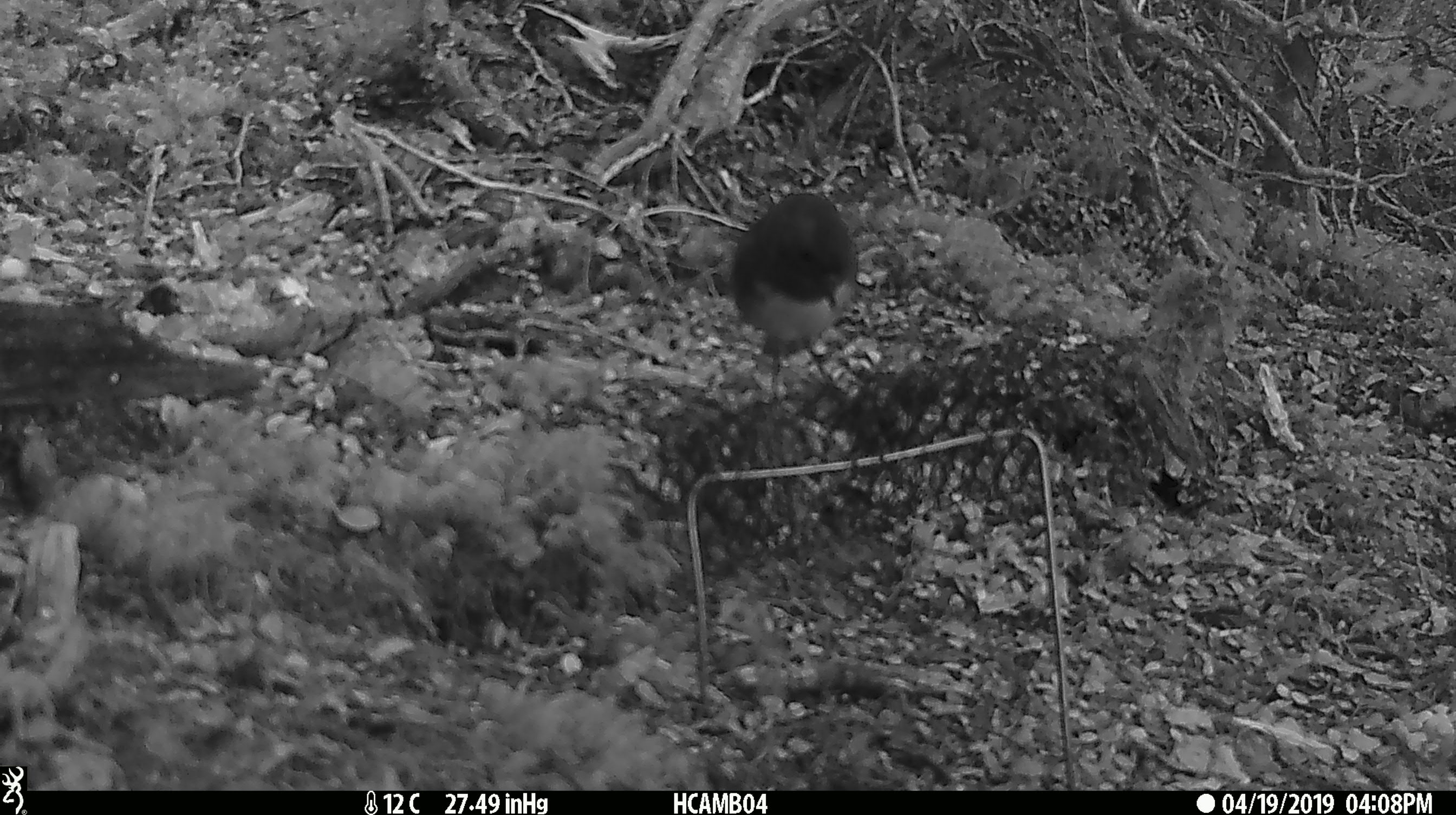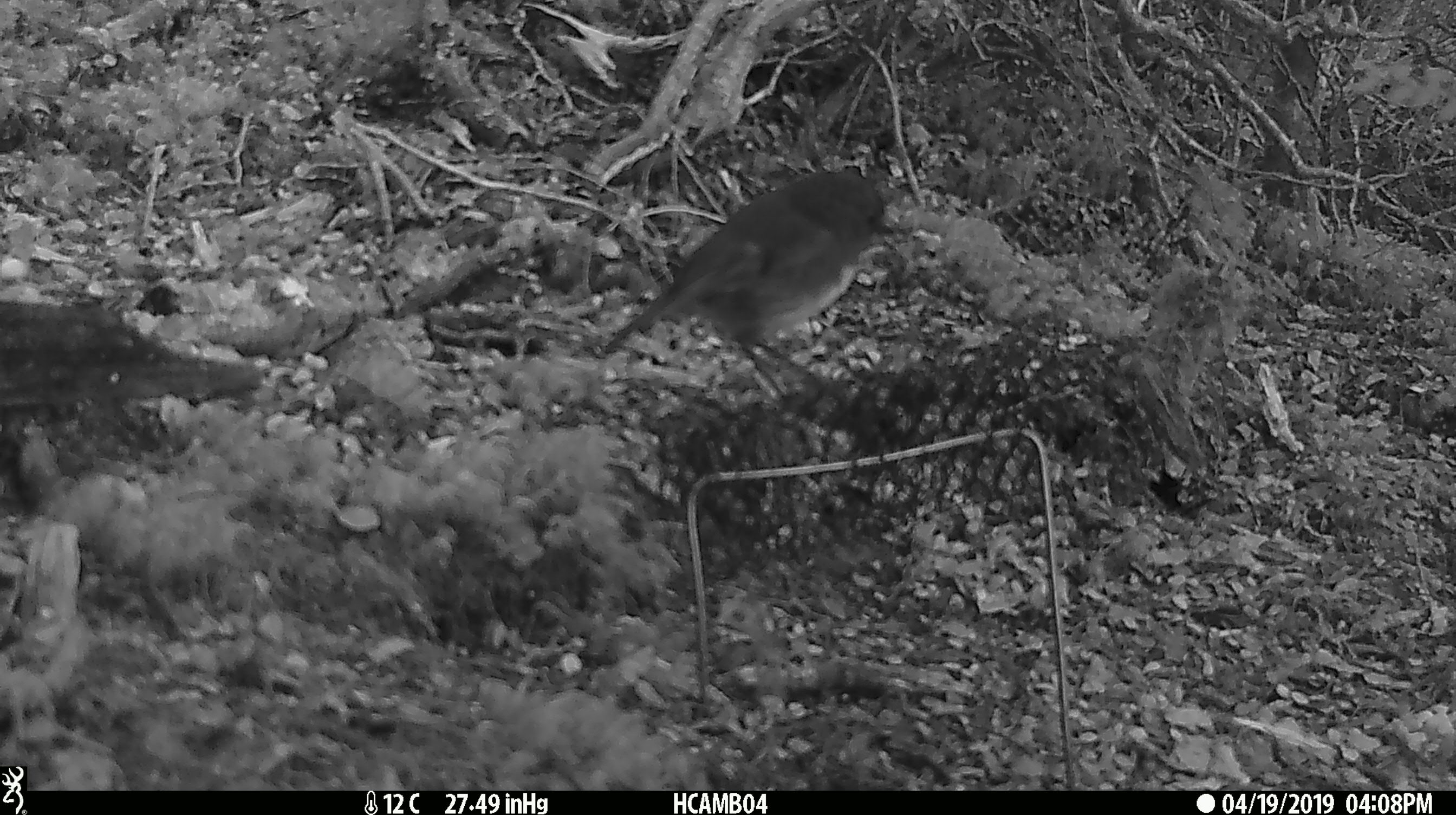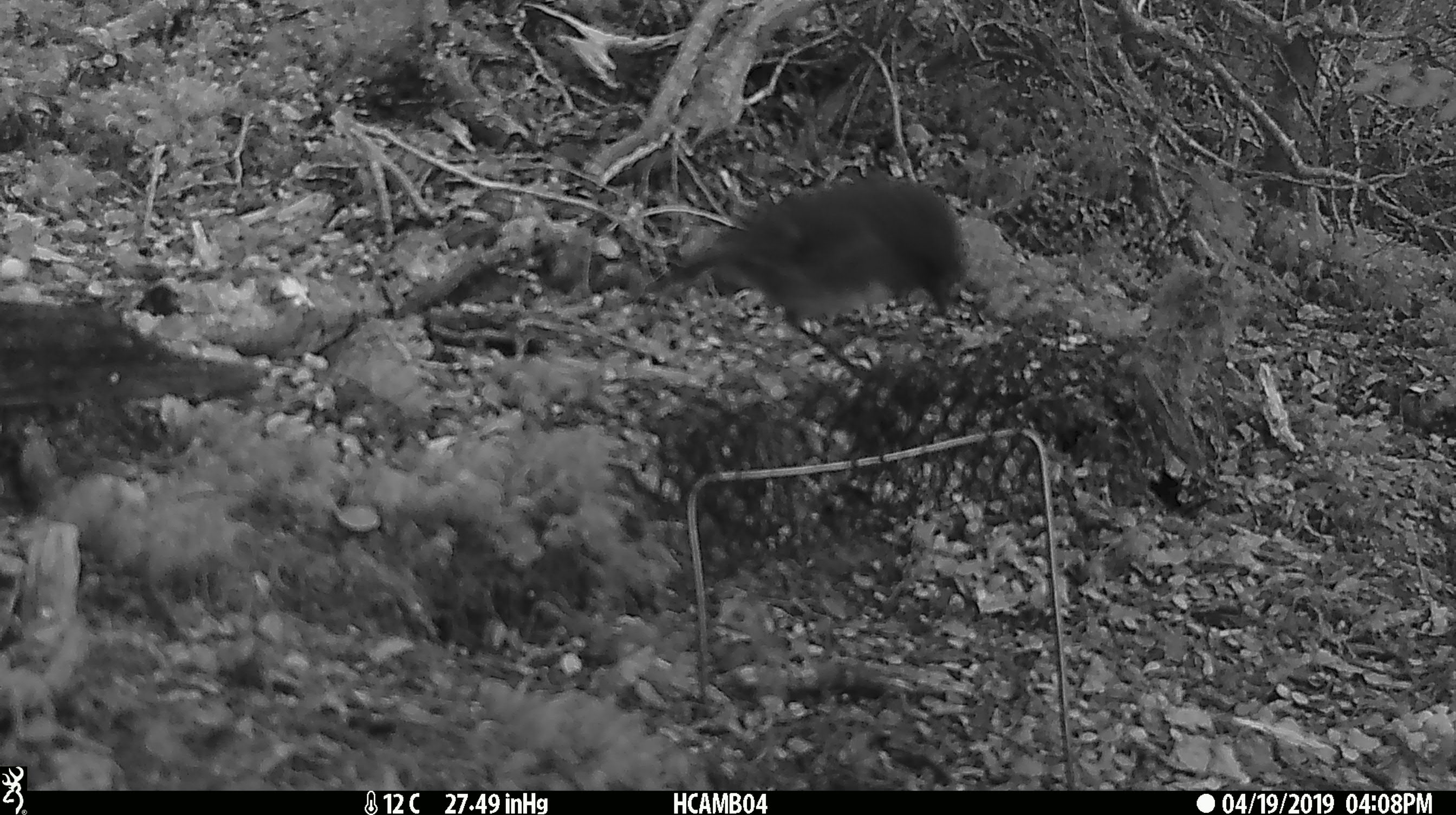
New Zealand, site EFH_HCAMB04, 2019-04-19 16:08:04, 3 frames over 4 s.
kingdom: Animalia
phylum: Chordata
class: Aves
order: Passeriformes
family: Petroicidae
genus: Petroica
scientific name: Petroica australis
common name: new zealand robin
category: robin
Robin (new zealand robin) (Petroica australis).